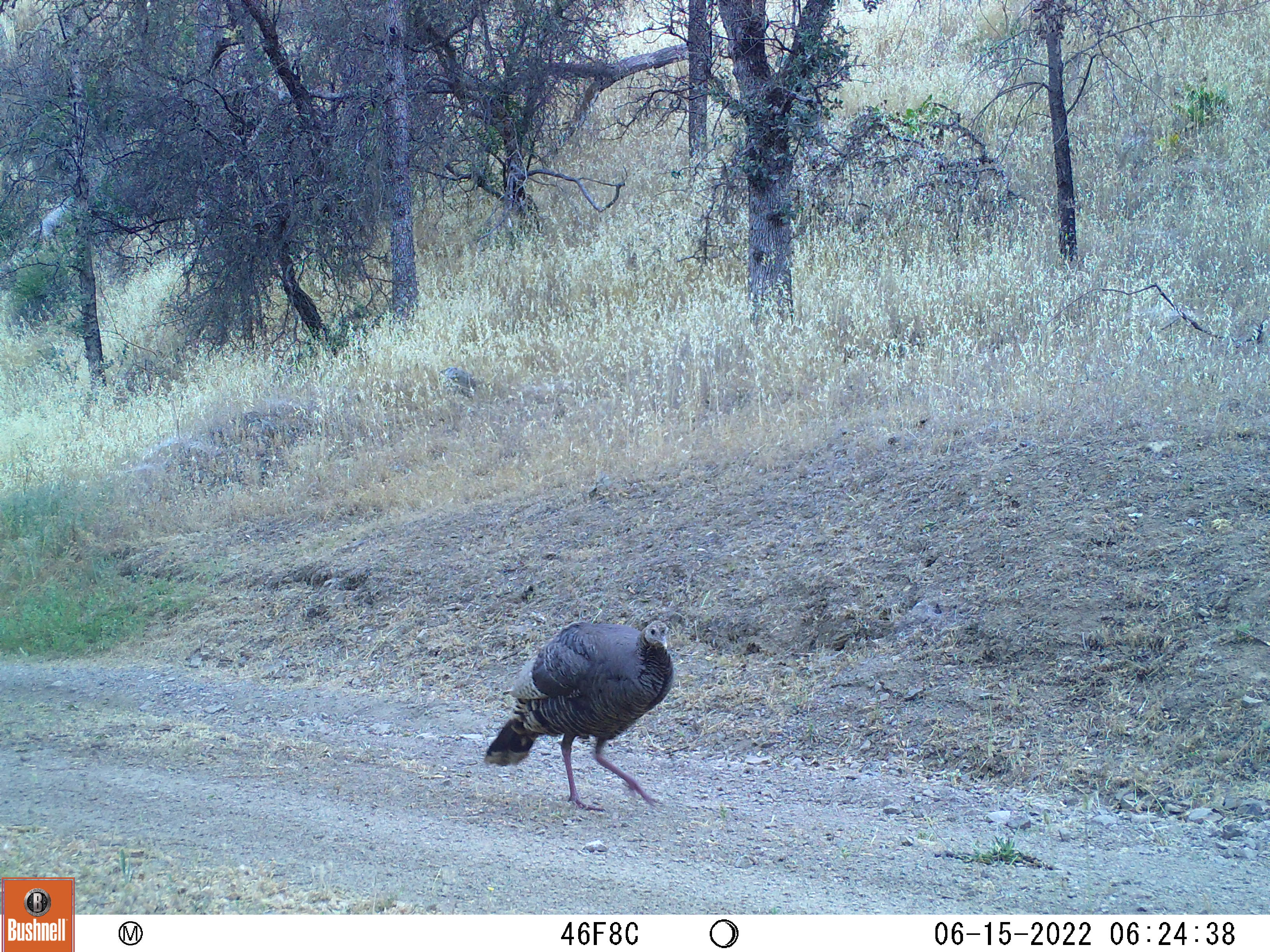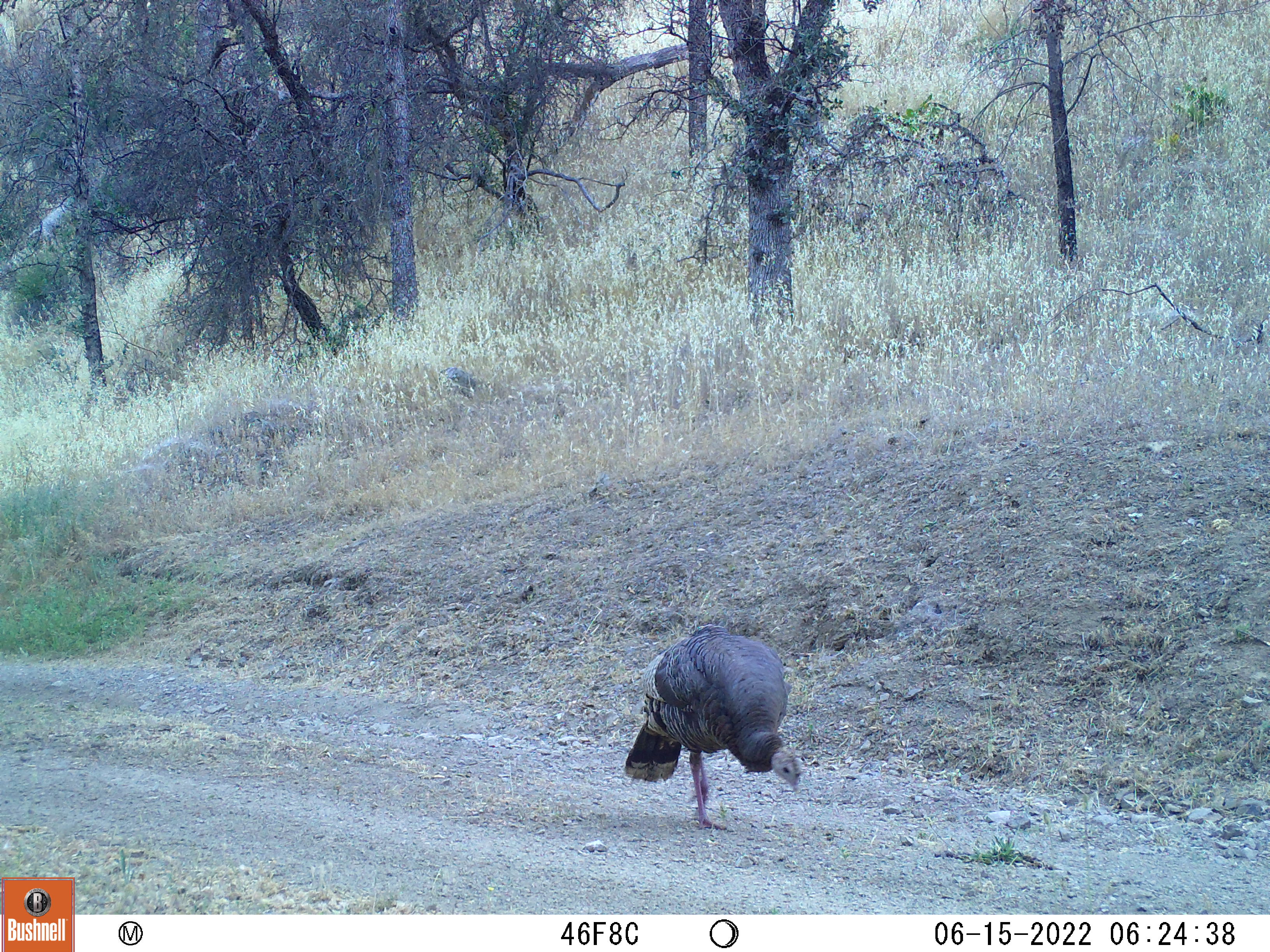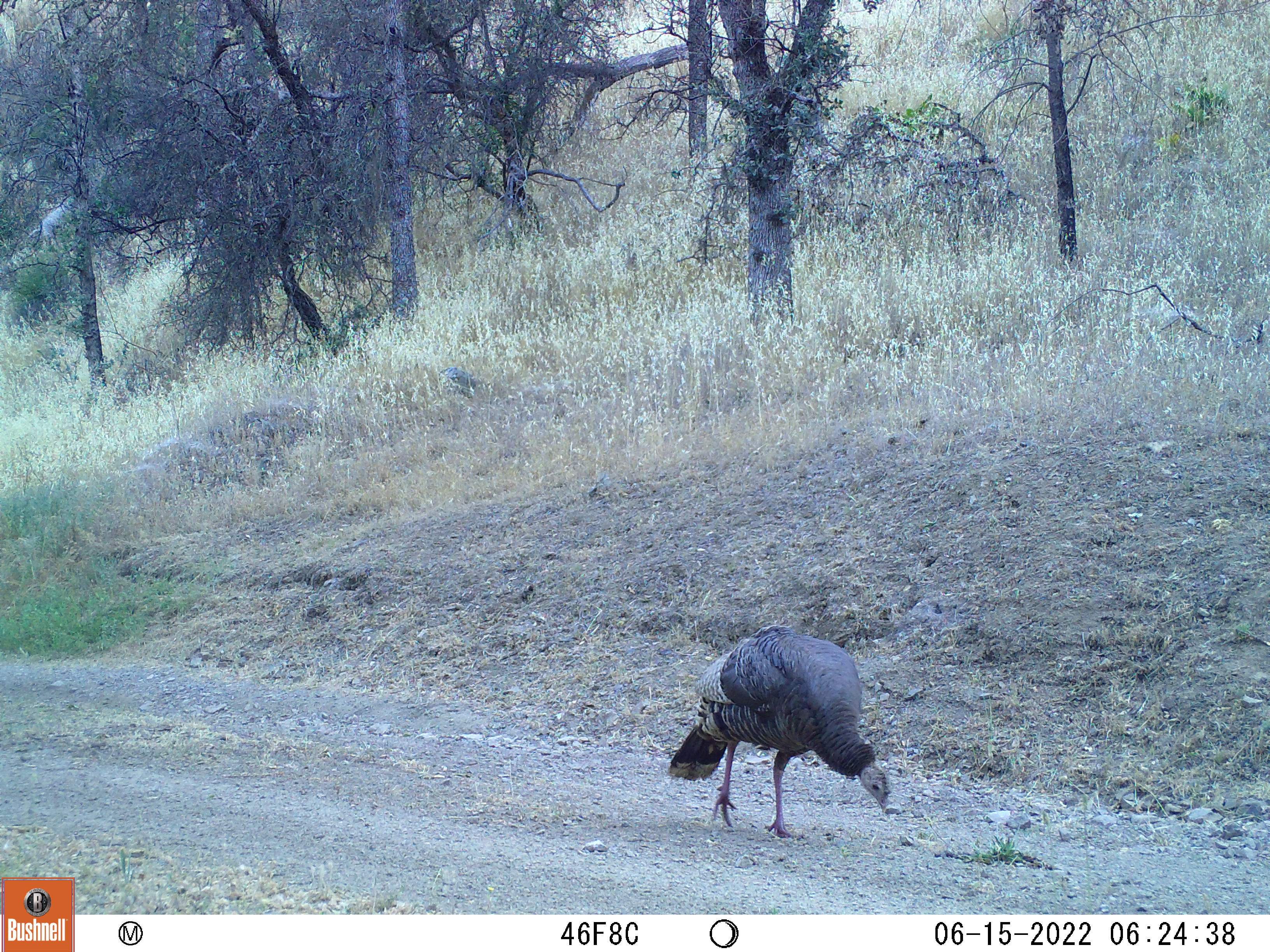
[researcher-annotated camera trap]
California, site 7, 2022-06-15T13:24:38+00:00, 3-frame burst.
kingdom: Animalia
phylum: Chordata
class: Aves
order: Galliformes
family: Phasianidae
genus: Meleagris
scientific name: Meleagris gallopavo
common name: turkey